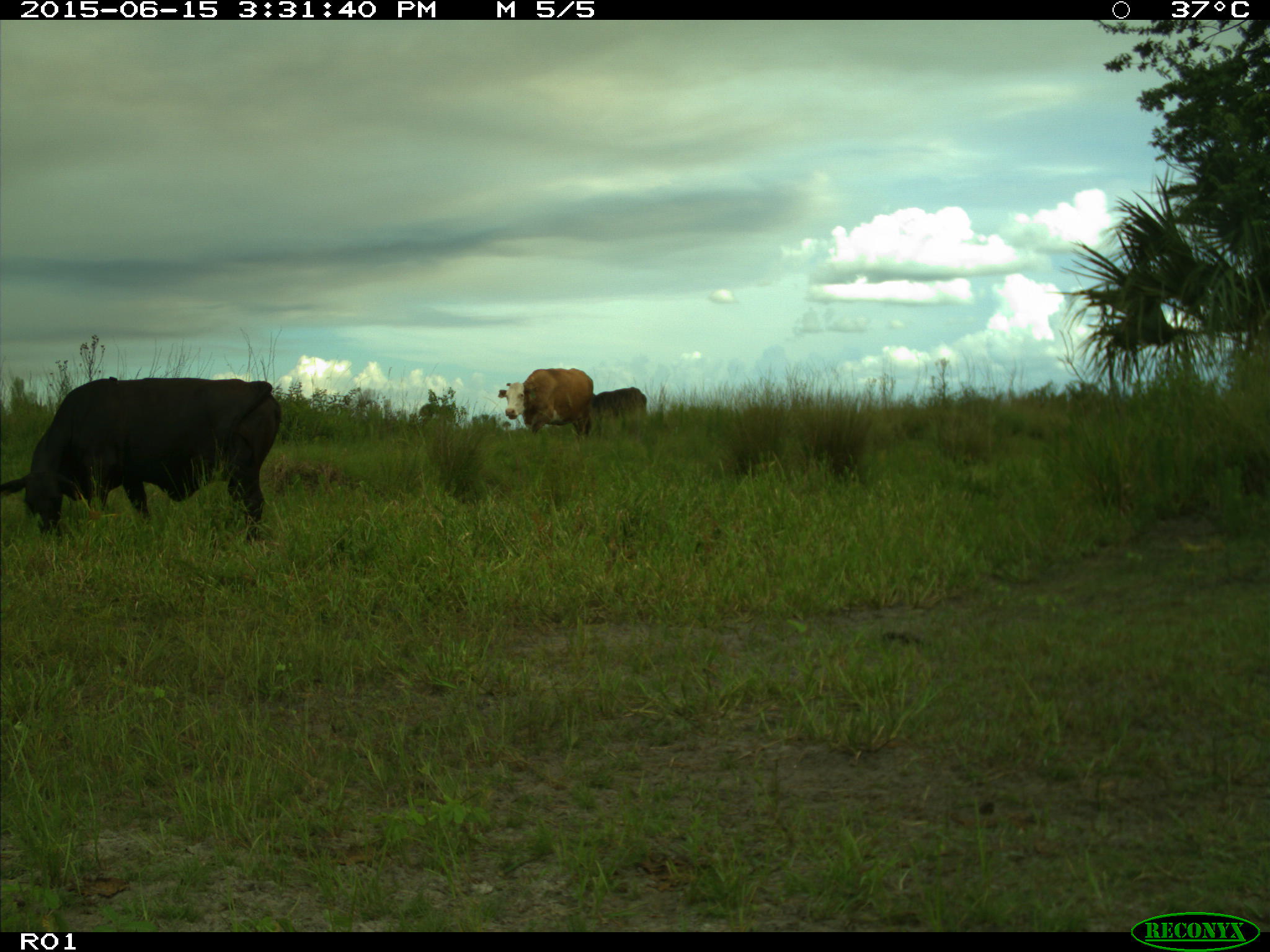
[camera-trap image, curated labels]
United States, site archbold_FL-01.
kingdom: Animalia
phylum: Chordata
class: Mammalia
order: Artiodactyla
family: Bovidae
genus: Bos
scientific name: Bos taurus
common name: domestic cow